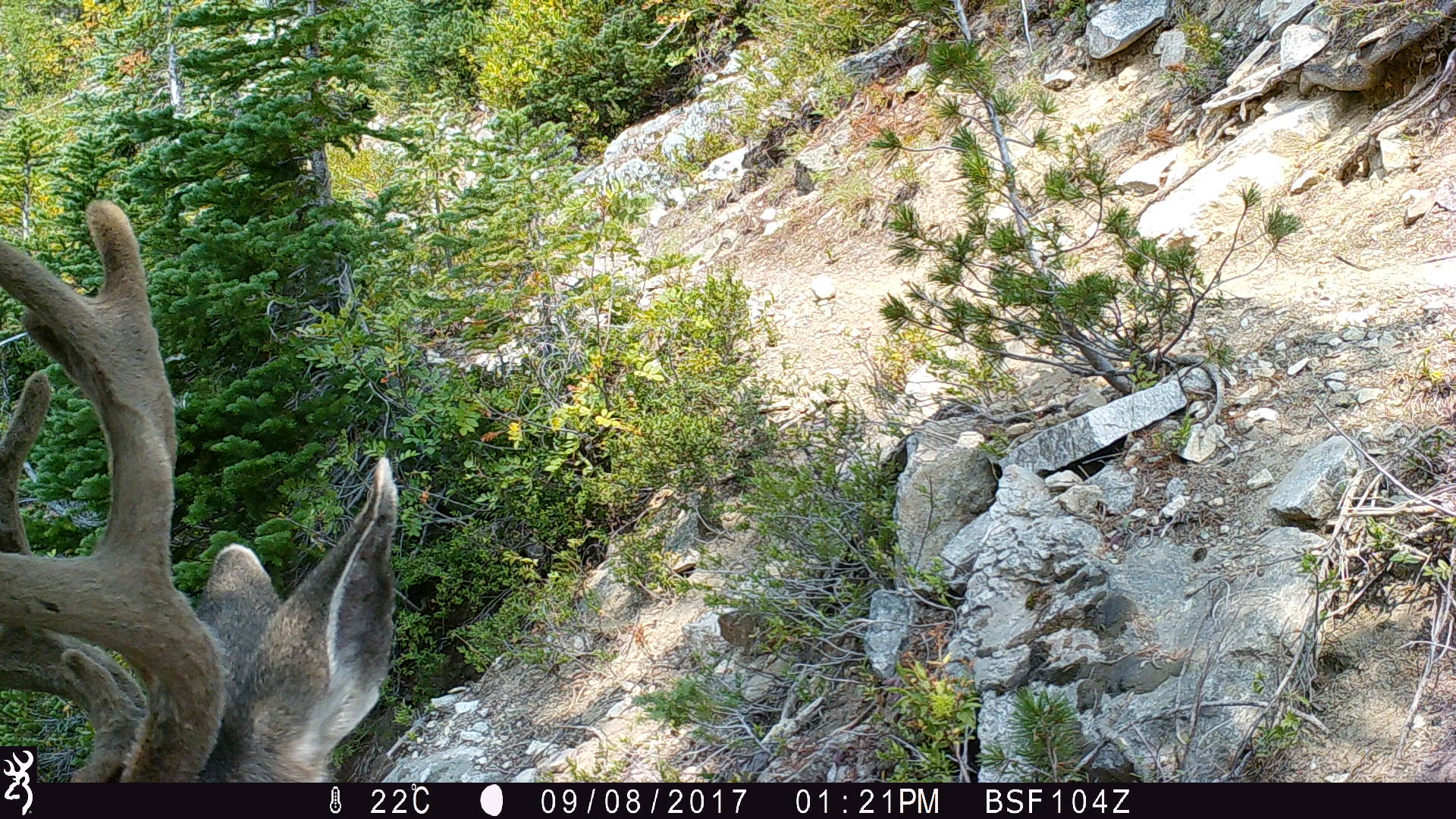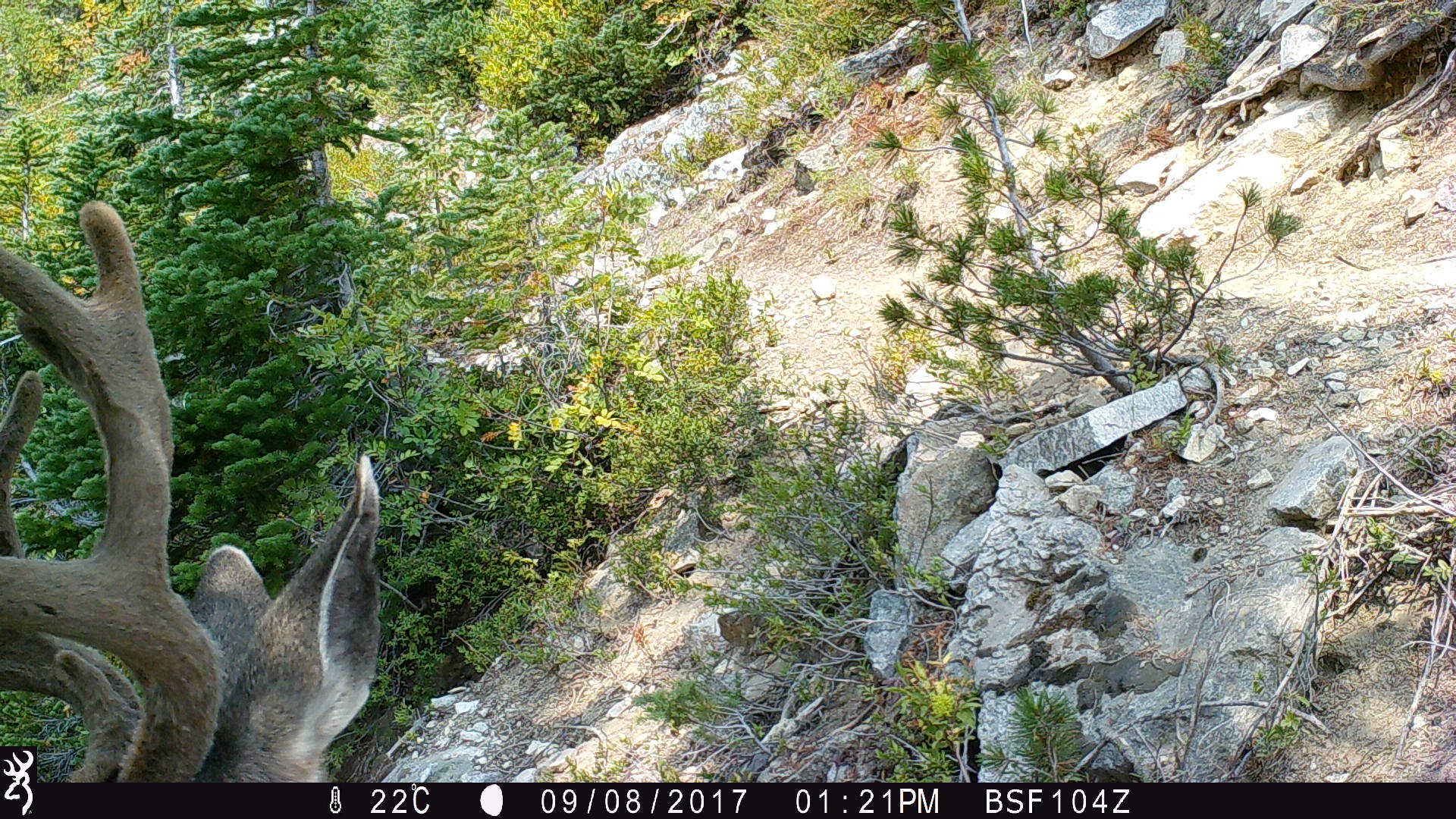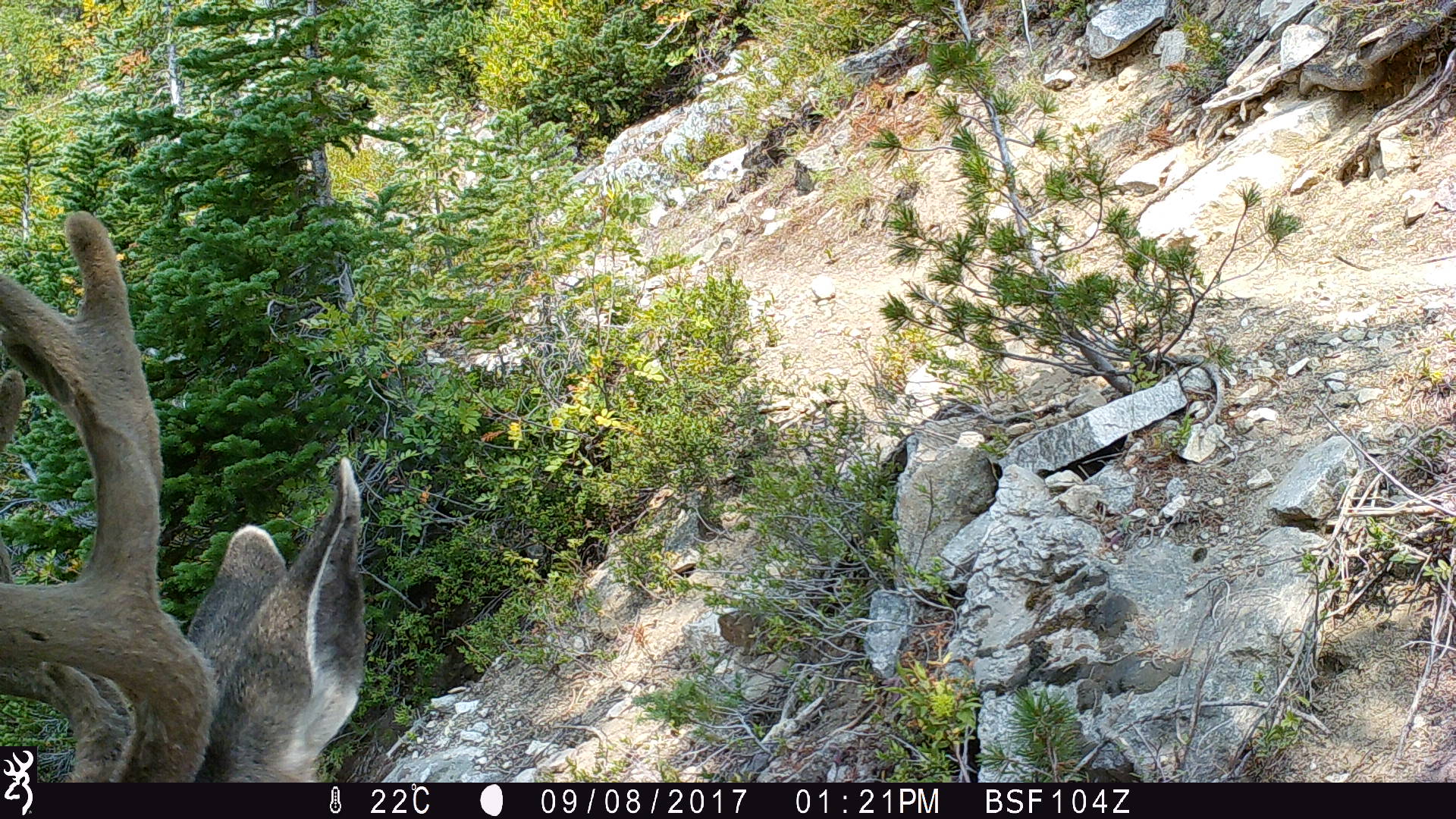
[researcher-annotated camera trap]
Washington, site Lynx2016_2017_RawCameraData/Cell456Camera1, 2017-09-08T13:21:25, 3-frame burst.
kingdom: Animalia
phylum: Chordata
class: Mammalia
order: Artiodactyla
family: Cervidae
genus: Odocoileus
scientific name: Odocoileus hemionus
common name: mule deer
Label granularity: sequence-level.